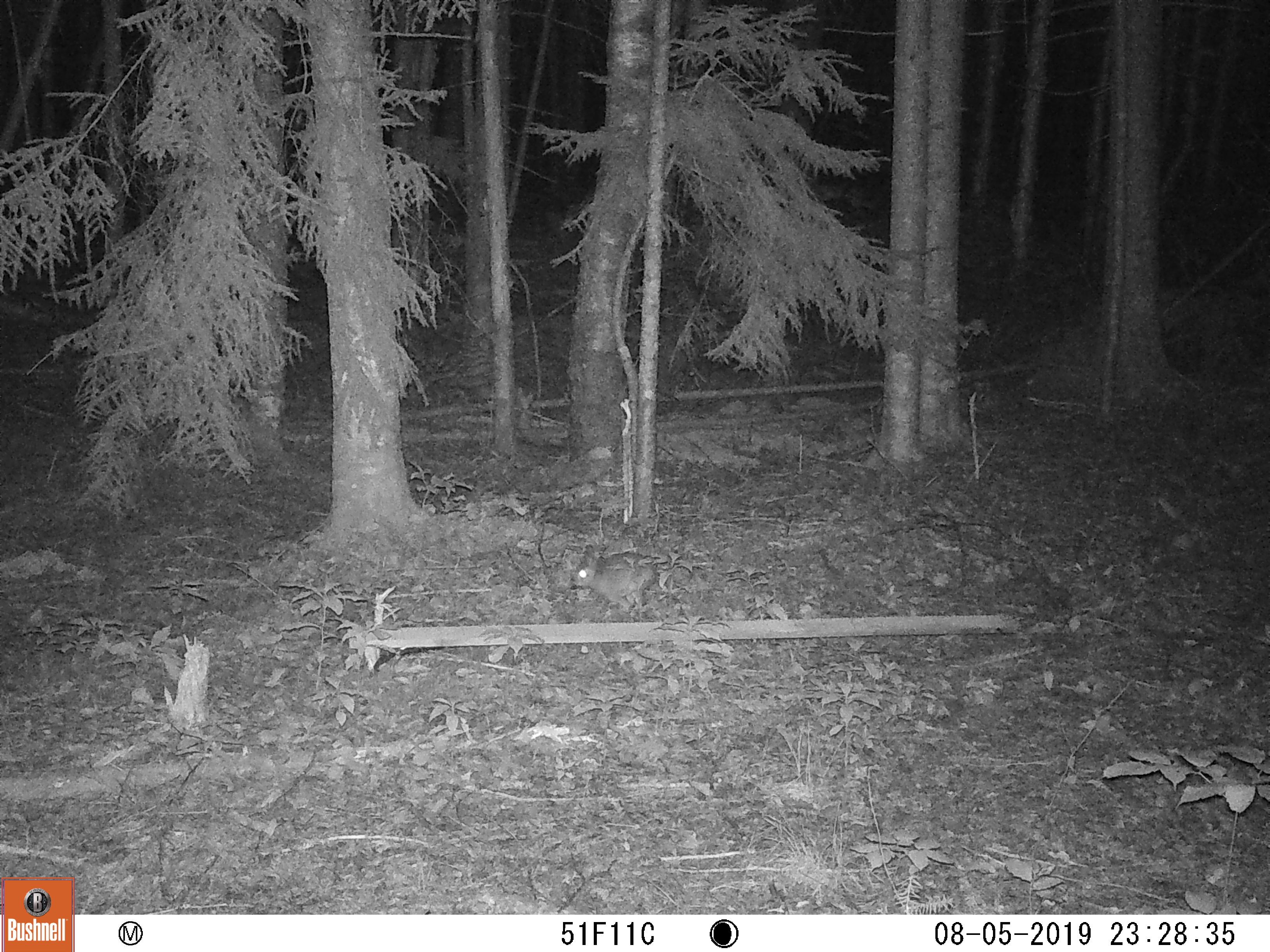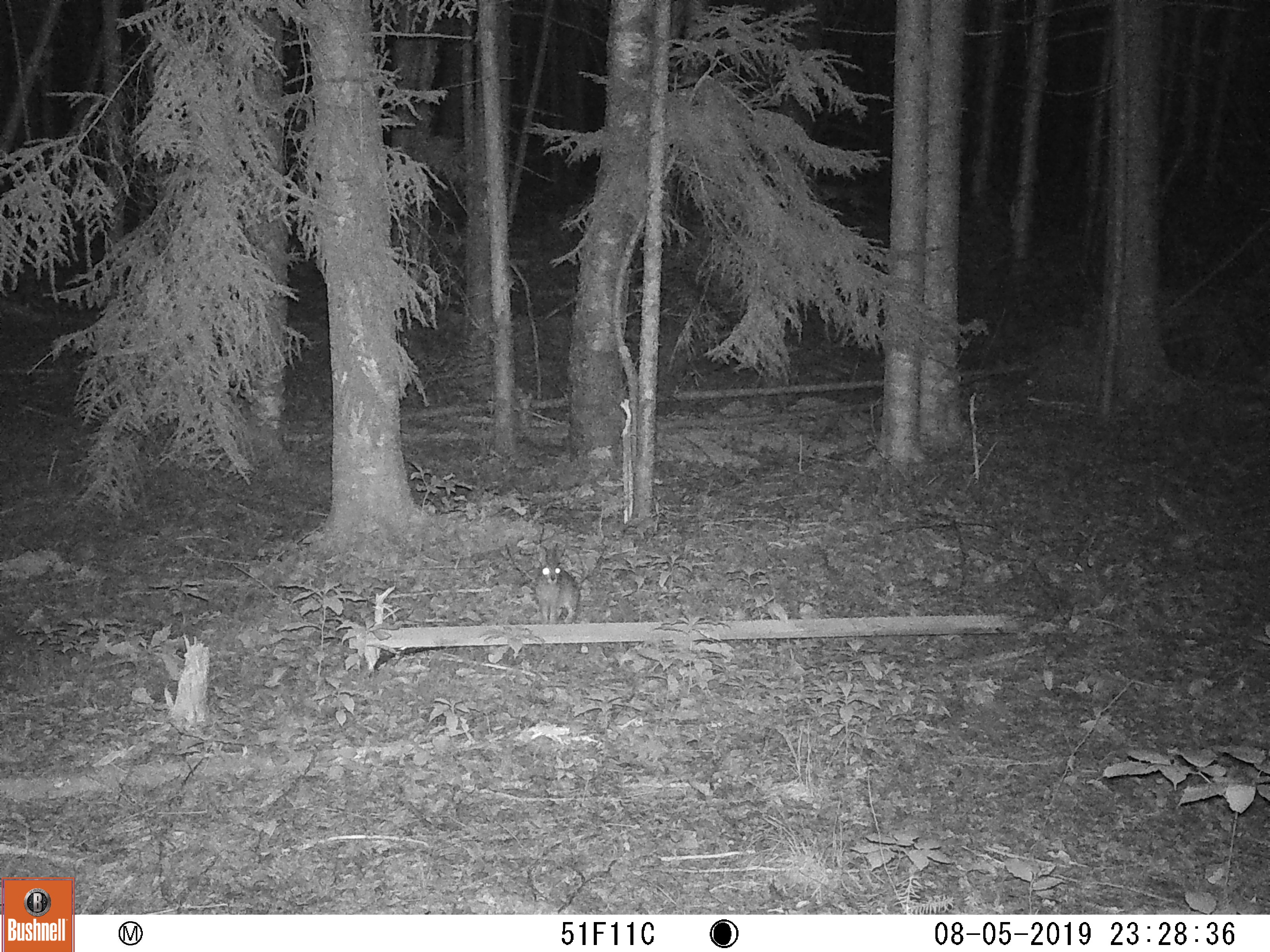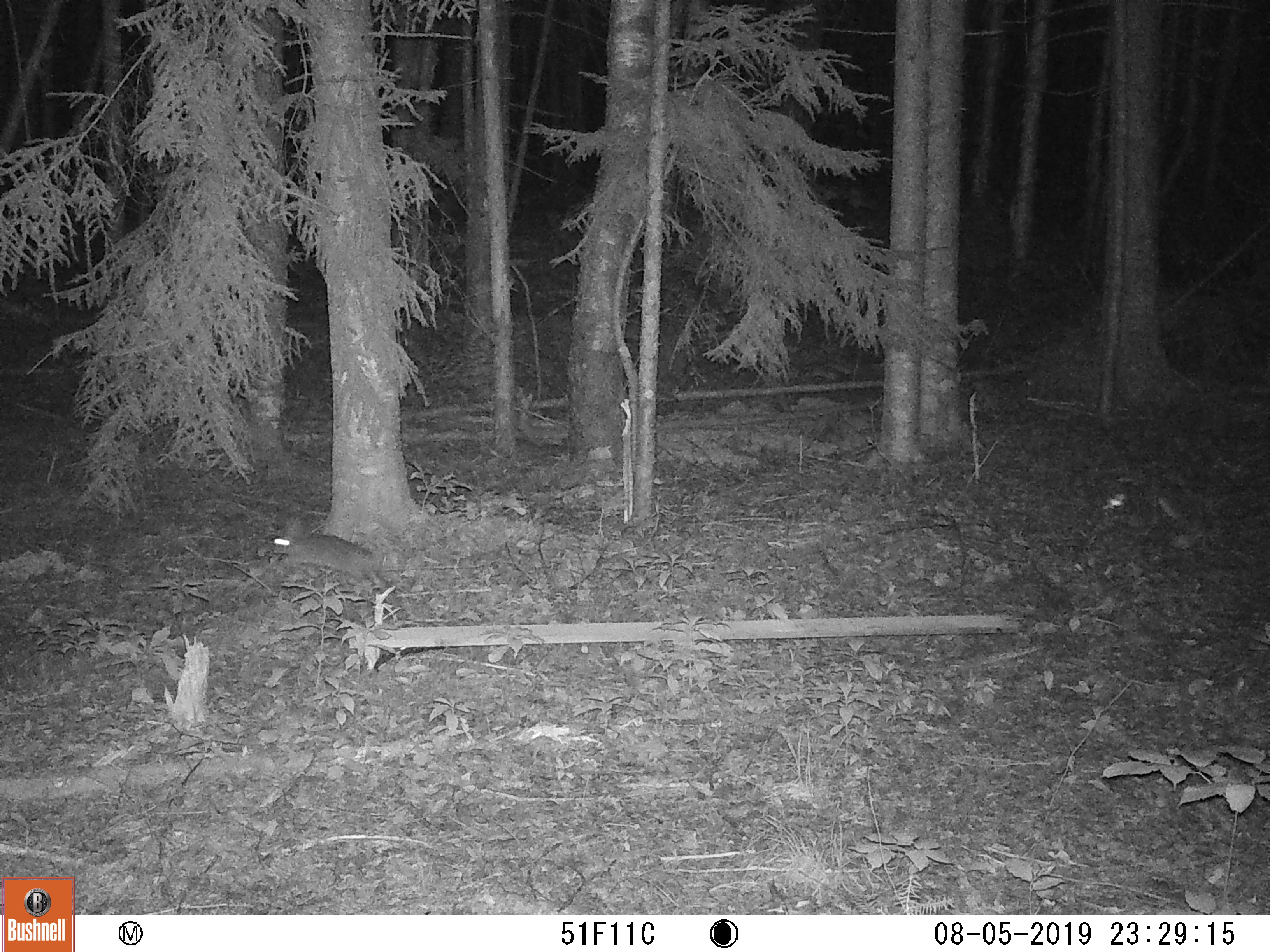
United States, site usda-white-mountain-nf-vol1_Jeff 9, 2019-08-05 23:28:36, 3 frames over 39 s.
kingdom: Animalia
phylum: Chordata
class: Mammalia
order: Lagomorpha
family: Leporidae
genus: Lepus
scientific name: Lepus americanus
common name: snowshoe hare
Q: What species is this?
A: Snowshoe hare (Lepus americanus).